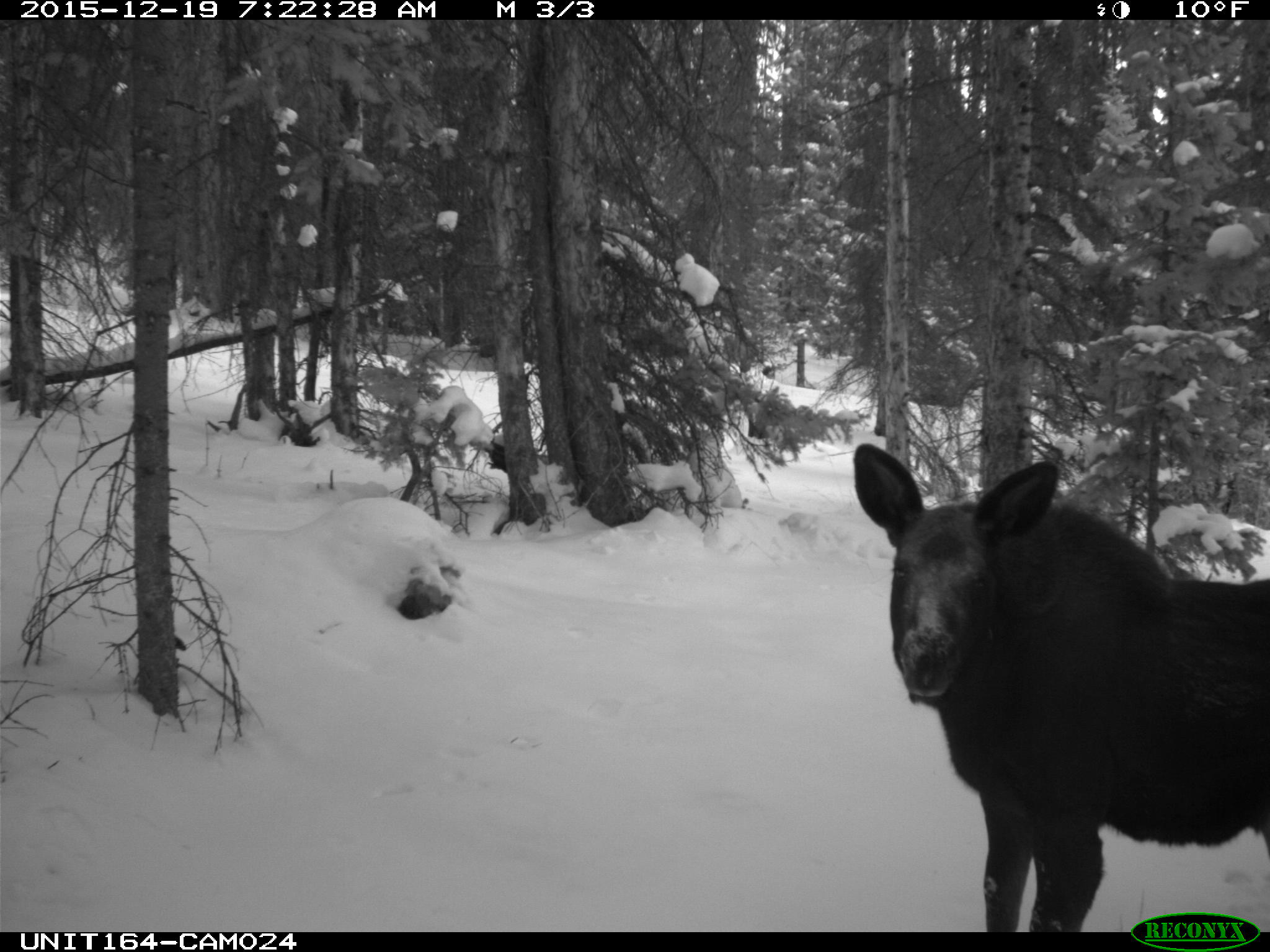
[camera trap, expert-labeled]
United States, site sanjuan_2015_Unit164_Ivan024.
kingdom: Animalia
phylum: Chordata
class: Mammalia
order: Artiodactyla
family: Cervidae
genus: Alces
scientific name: Alces alces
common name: moose